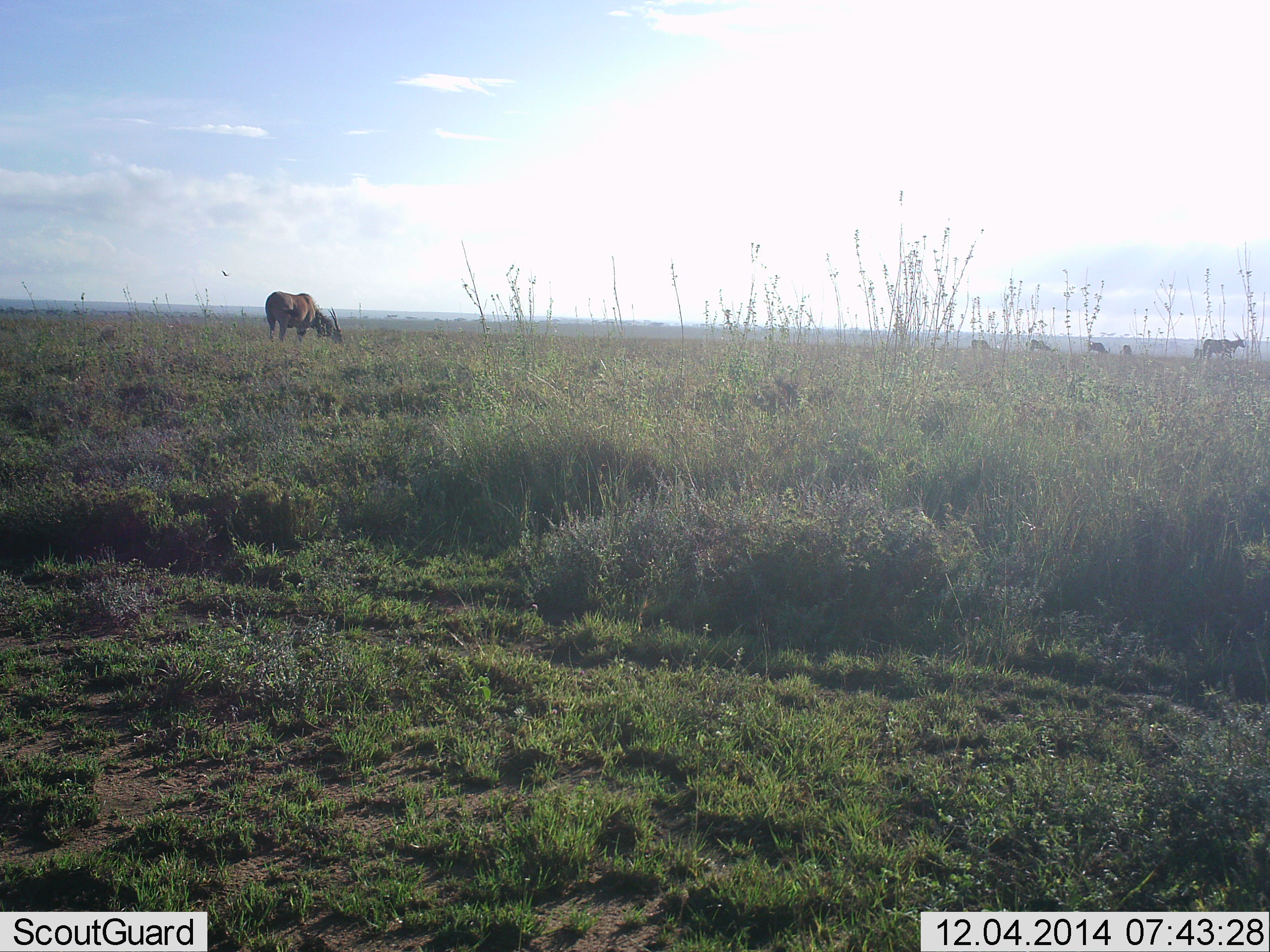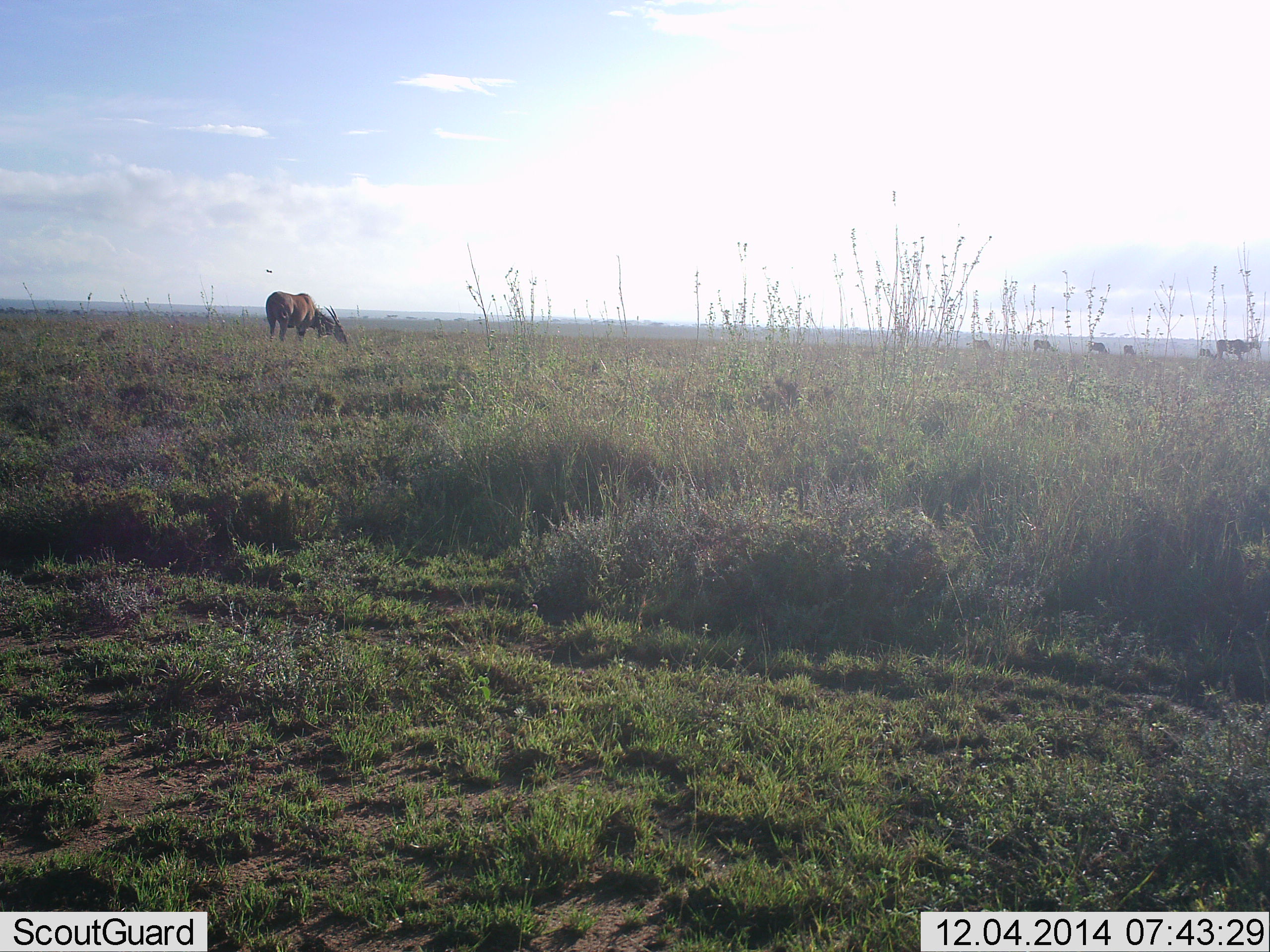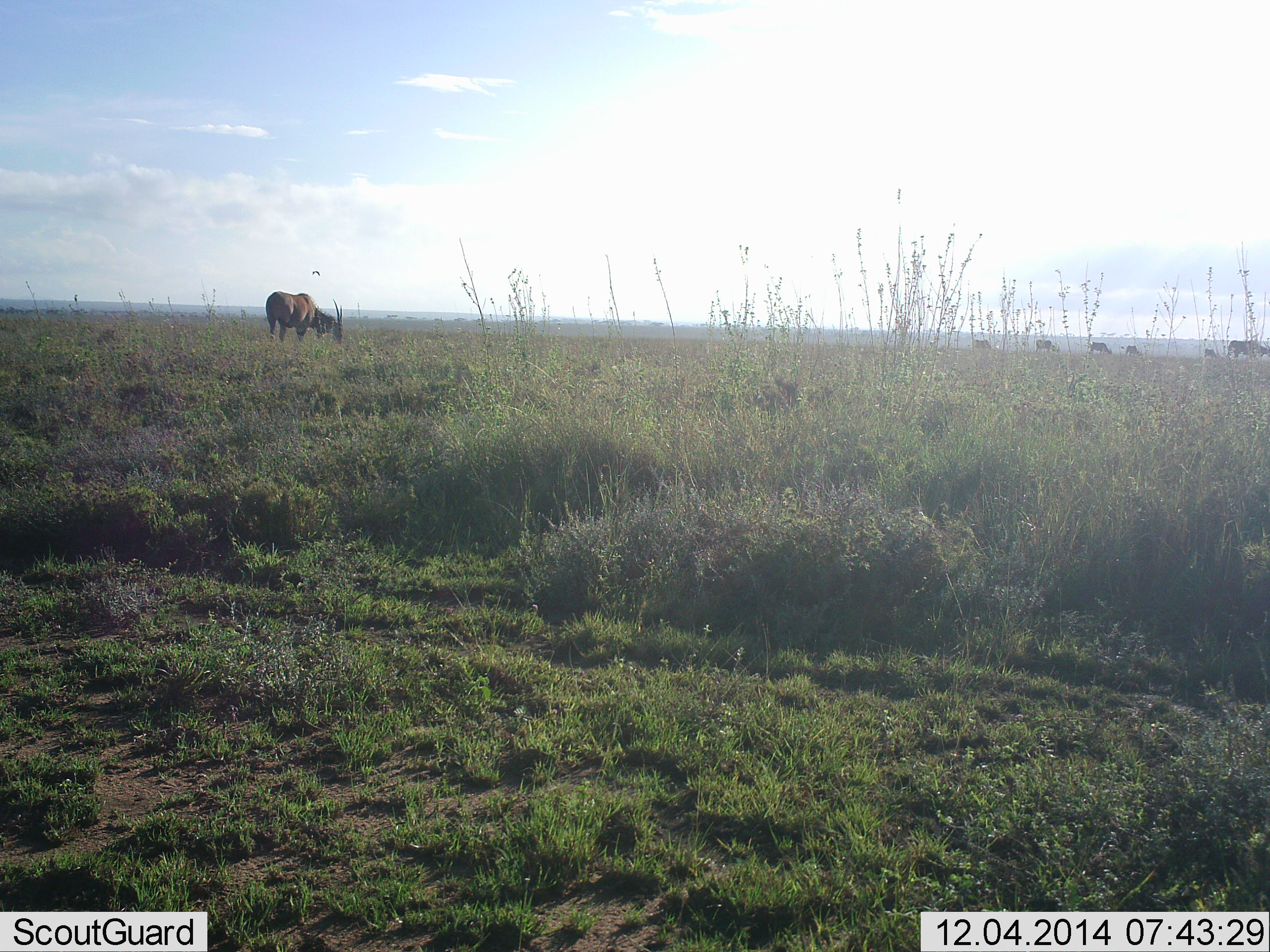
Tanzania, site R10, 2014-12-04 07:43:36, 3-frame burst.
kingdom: Animalia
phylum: Chordata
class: Mammalia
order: Artiodactyla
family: Bovidae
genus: Damaliscus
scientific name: Damaliscus lunatus jimela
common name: topi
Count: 5.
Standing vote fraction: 44%.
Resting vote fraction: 0%.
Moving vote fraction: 22%.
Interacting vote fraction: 0%.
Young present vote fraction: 0%.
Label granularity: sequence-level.